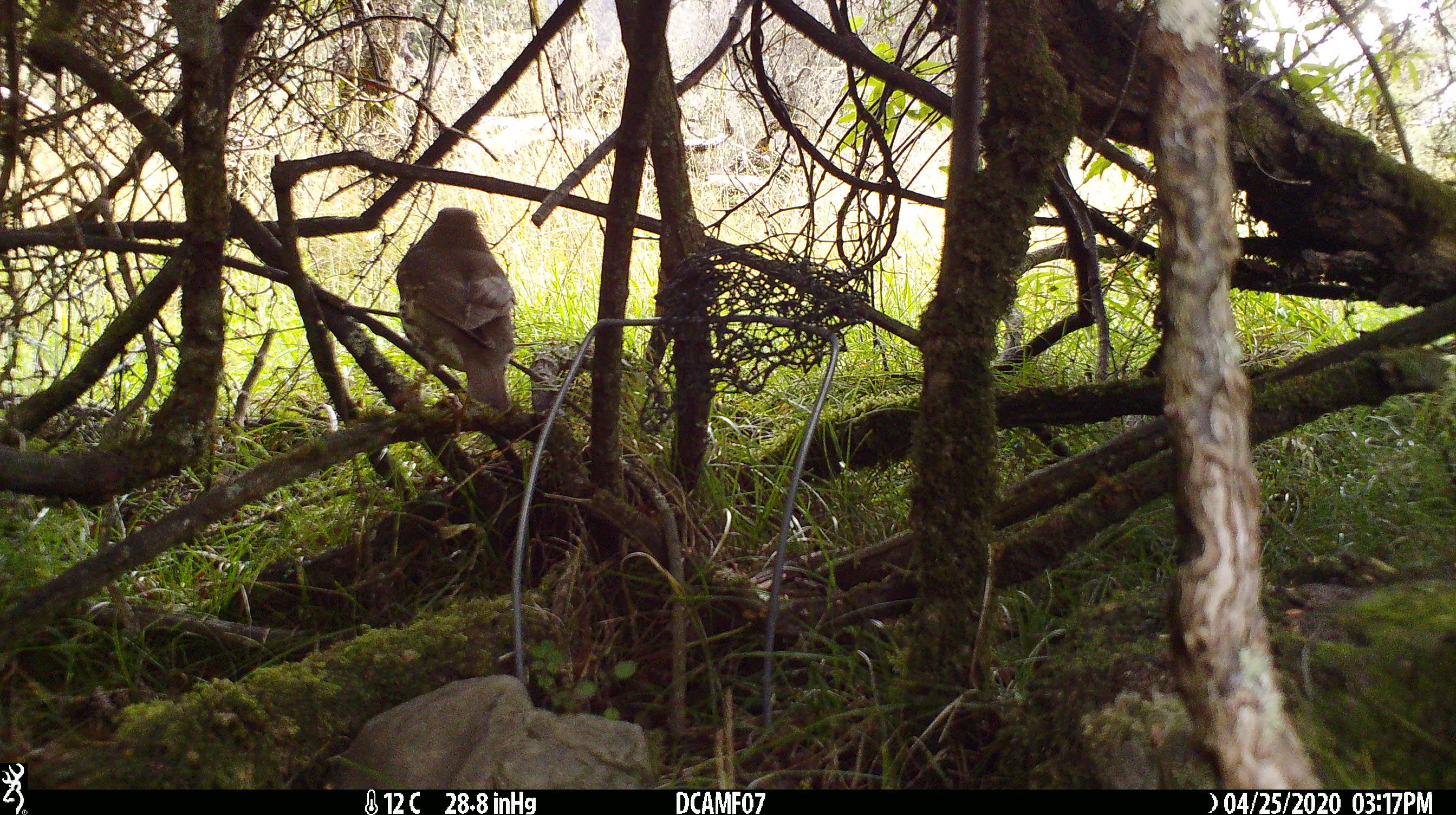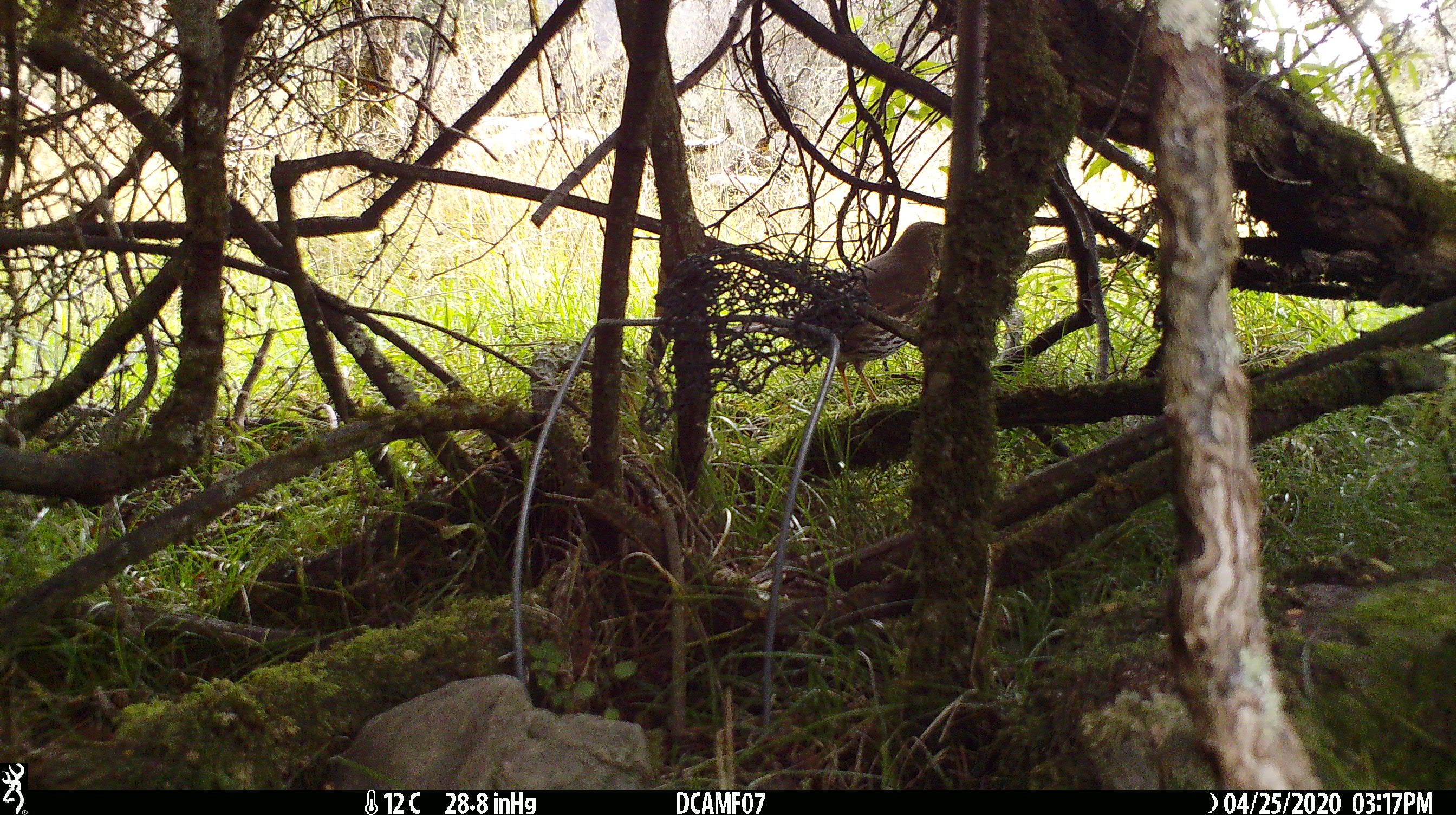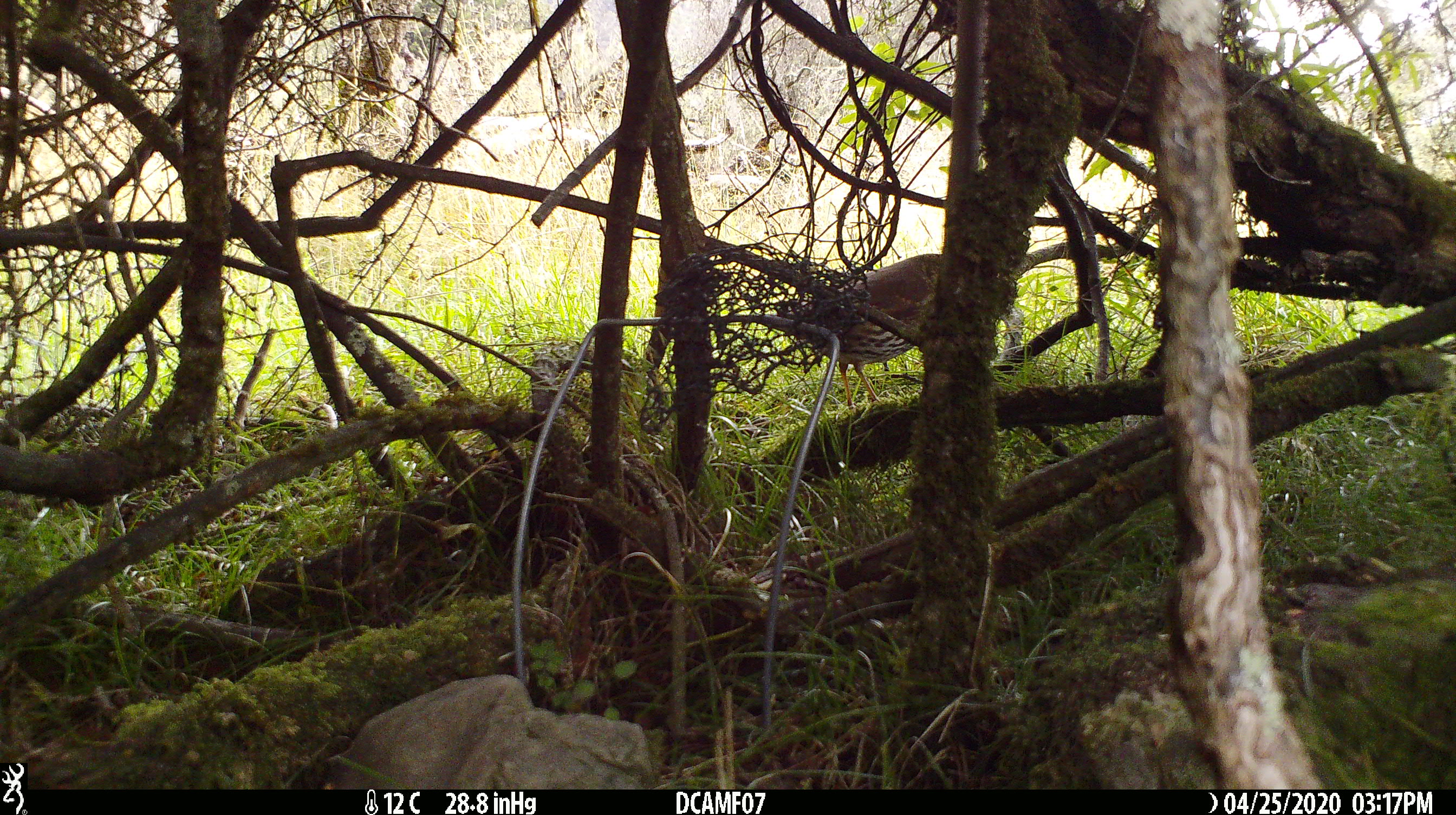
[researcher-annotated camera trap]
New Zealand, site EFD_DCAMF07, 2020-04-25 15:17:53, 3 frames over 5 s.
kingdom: Animalia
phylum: Chordata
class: Aves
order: Passeriformes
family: Turdidae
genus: Turdus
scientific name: Turdus philomelos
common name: song thrush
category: thrush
Thrush (song thrush) (Turdus philomelos).